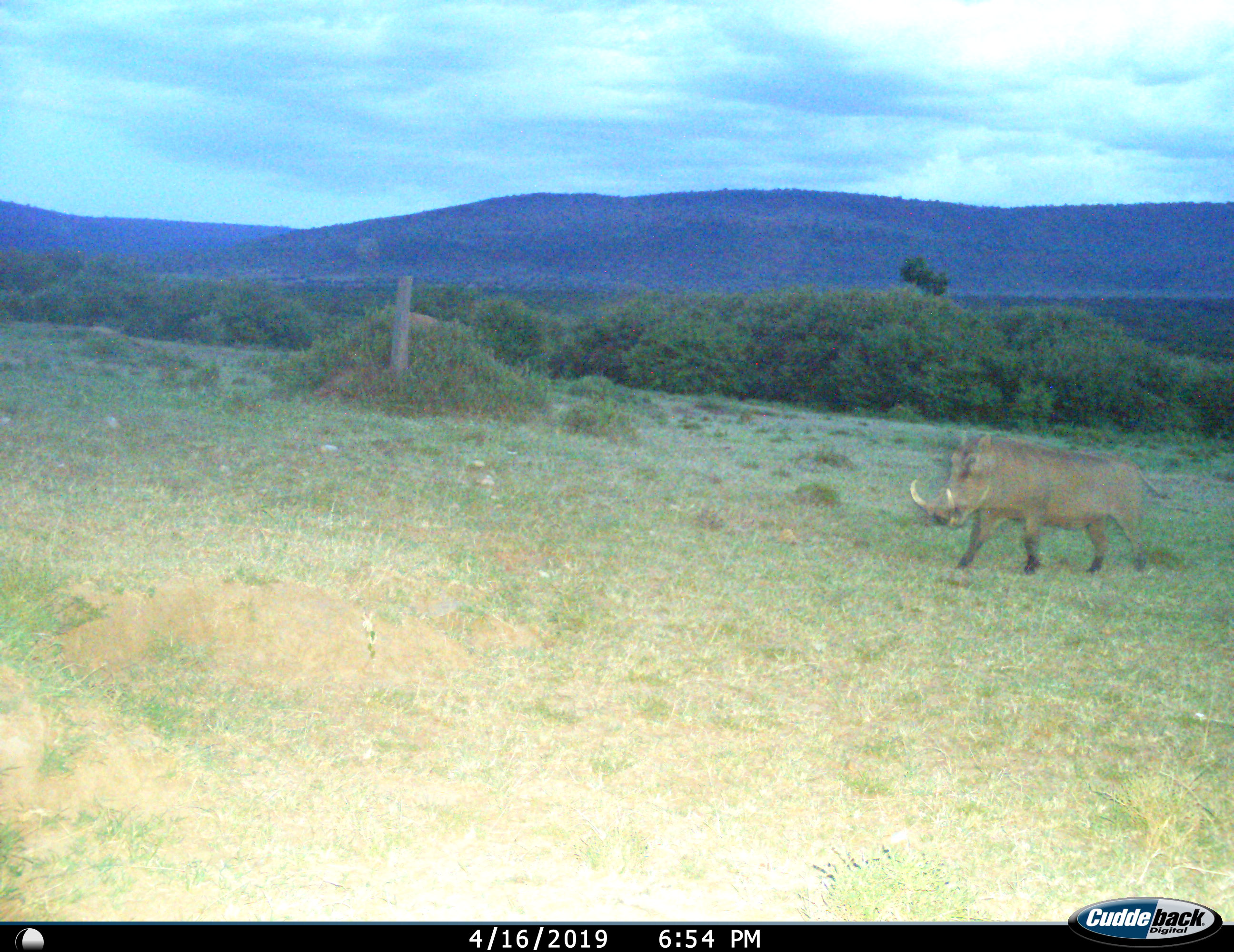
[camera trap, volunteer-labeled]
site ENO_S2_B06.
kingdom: Animalia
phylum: Chordata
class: Mammalia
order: Artiodactyla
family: Suidae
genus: Phacochoerus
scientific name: Phacochoerus africanus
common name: warthog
Warthog (Phacochoerus africanus), count 1. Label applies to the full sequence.